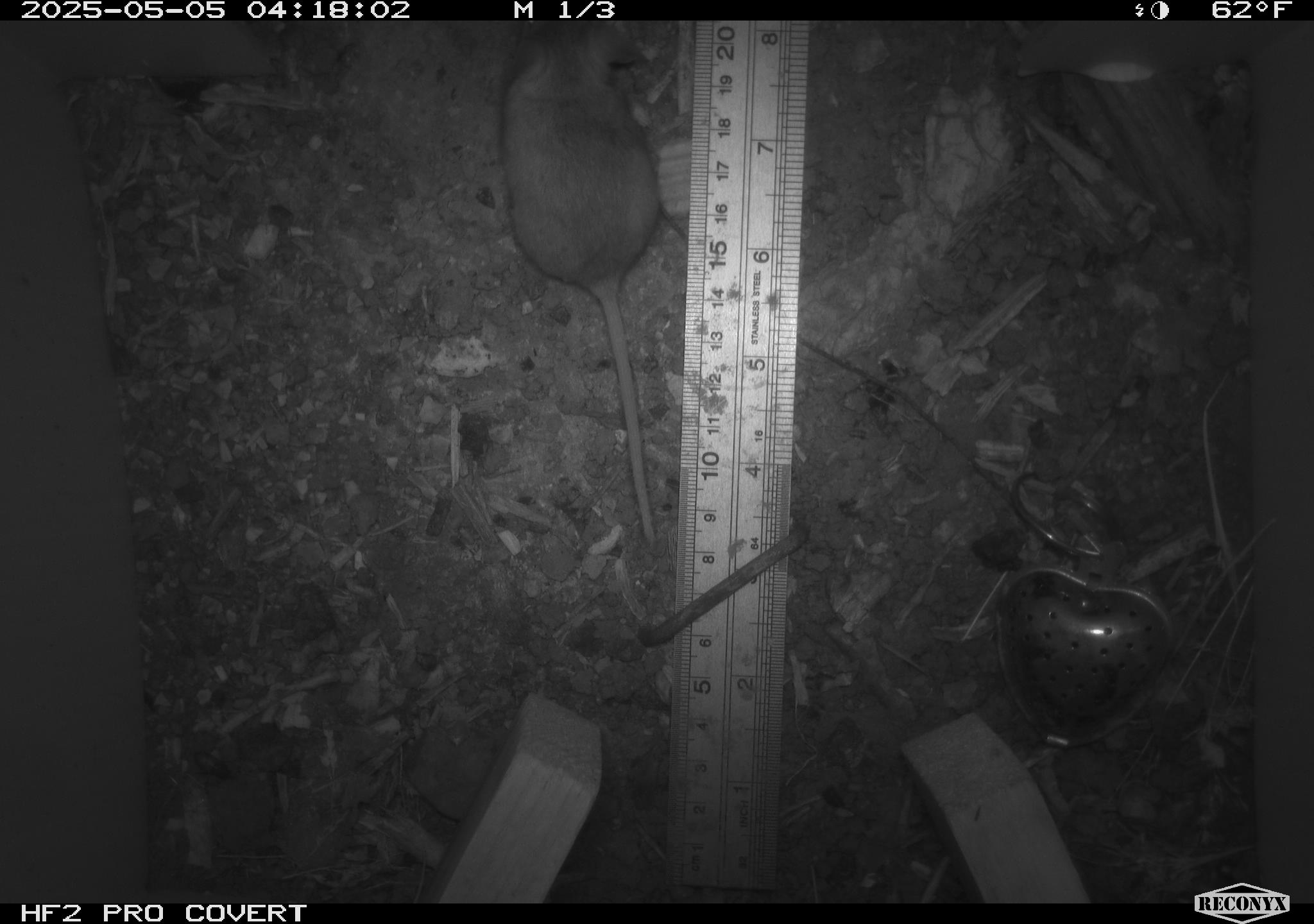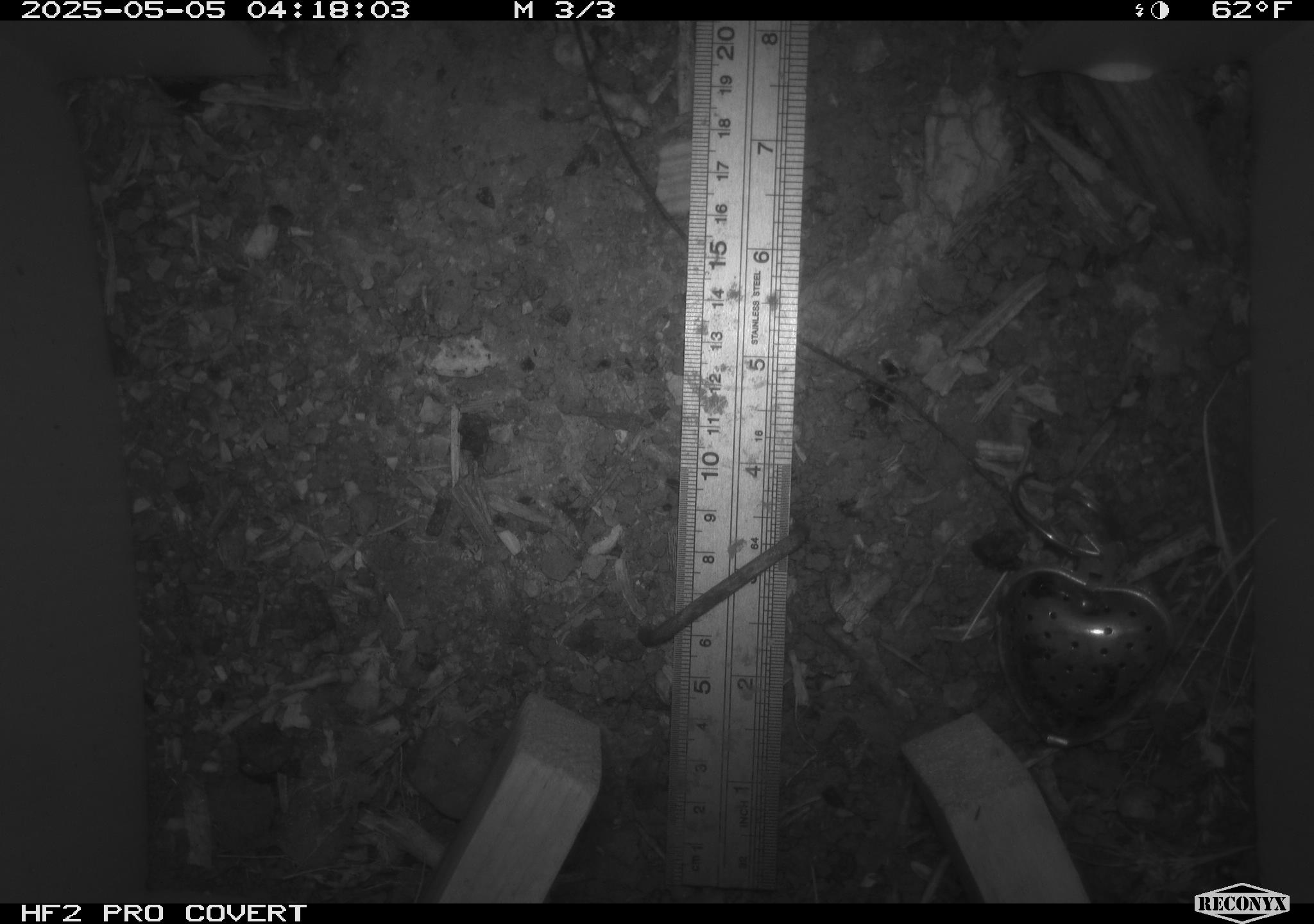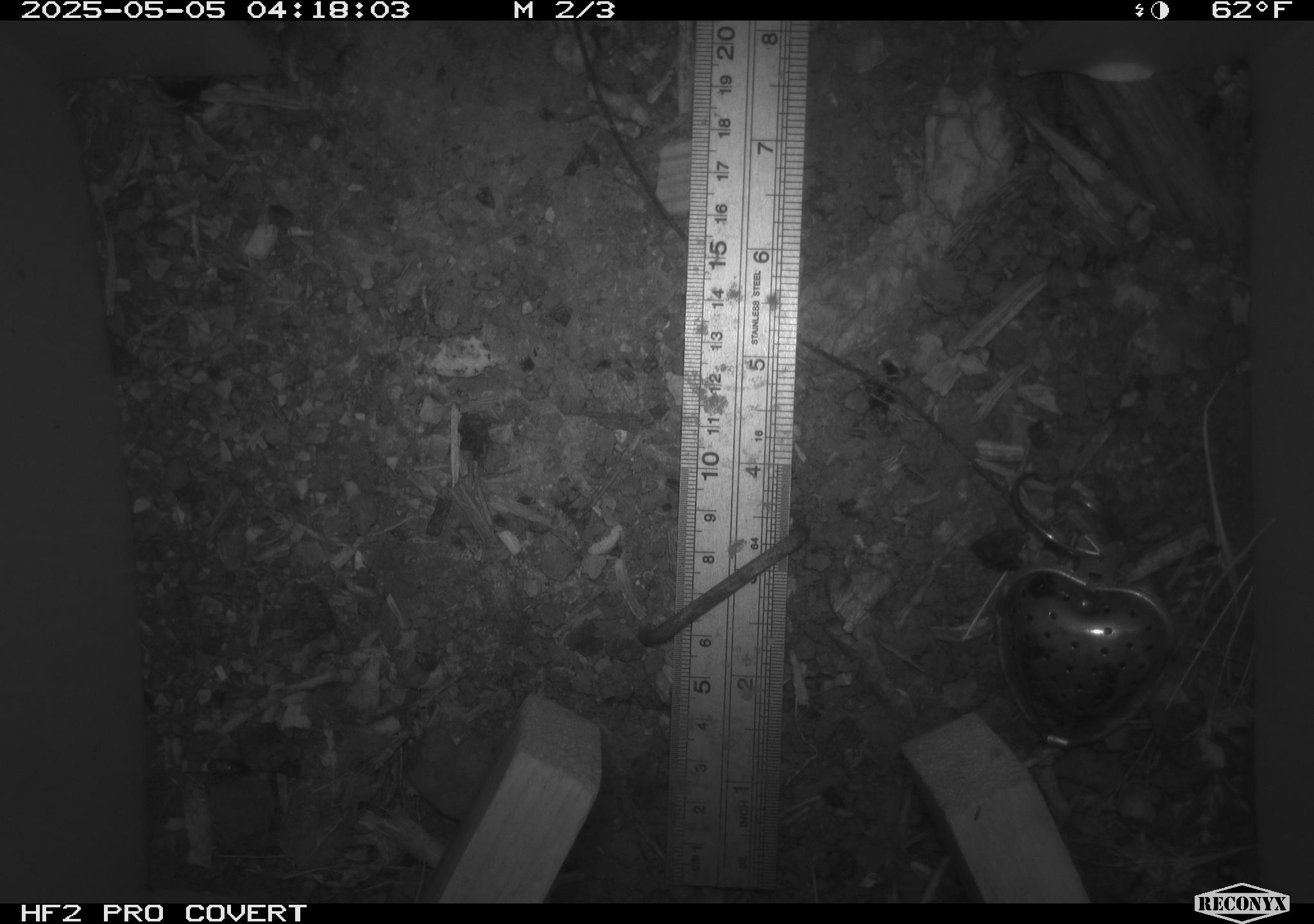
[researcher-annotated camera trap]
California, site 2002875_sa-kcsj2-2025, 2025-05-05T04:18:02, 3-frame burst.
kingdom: Animalia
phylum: Chordata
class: Mammalia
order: Rodentia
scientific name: Rodentia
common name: rodent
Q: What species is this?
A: Rodent (Rodentia).